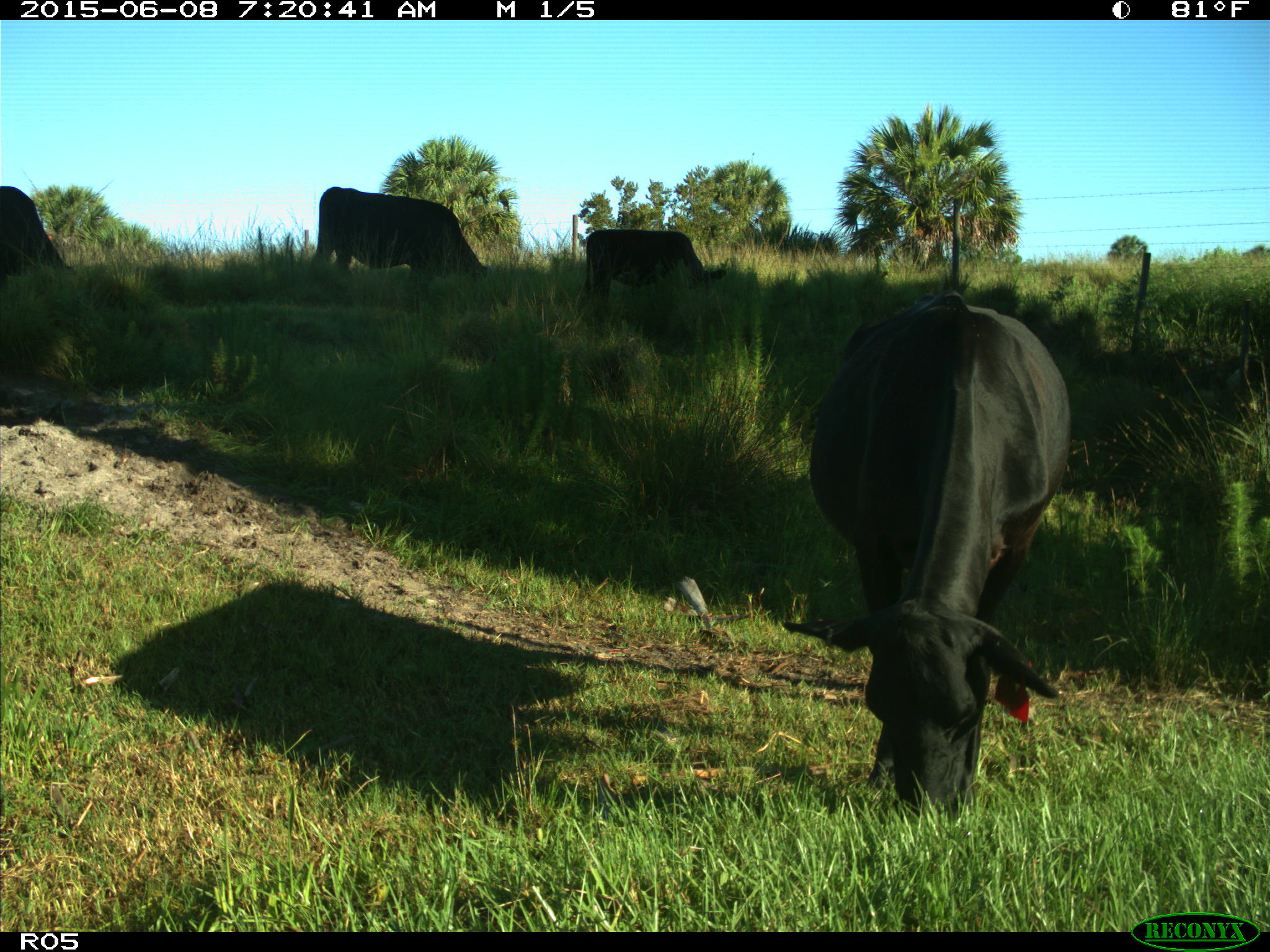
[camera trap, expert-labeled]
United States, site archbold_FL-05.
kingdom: Animalia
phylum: Chordata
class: Mammalia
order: Artiodactyla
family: Bovidae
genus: Bos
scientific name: Bos taurus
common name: domestic cow